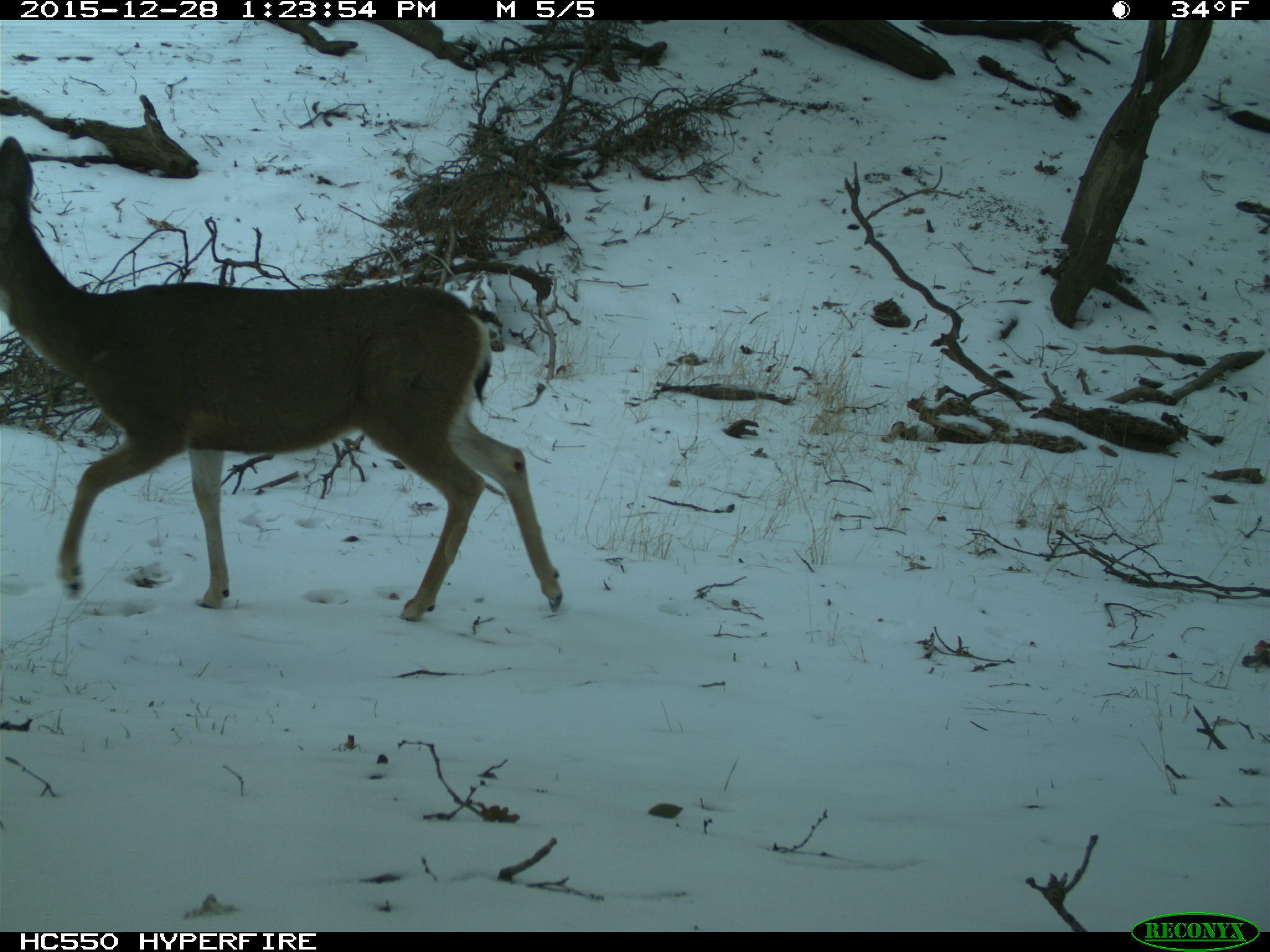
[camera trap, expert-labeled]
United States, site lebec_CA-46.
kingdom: Animalia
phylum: Chordata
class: Mammalia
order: Artiodactyla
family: Cervidae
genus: Odocoileus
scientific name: Odocoileus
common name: deer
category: unidentified deer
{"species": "unidentified deer (deer) (Odocoileus)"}